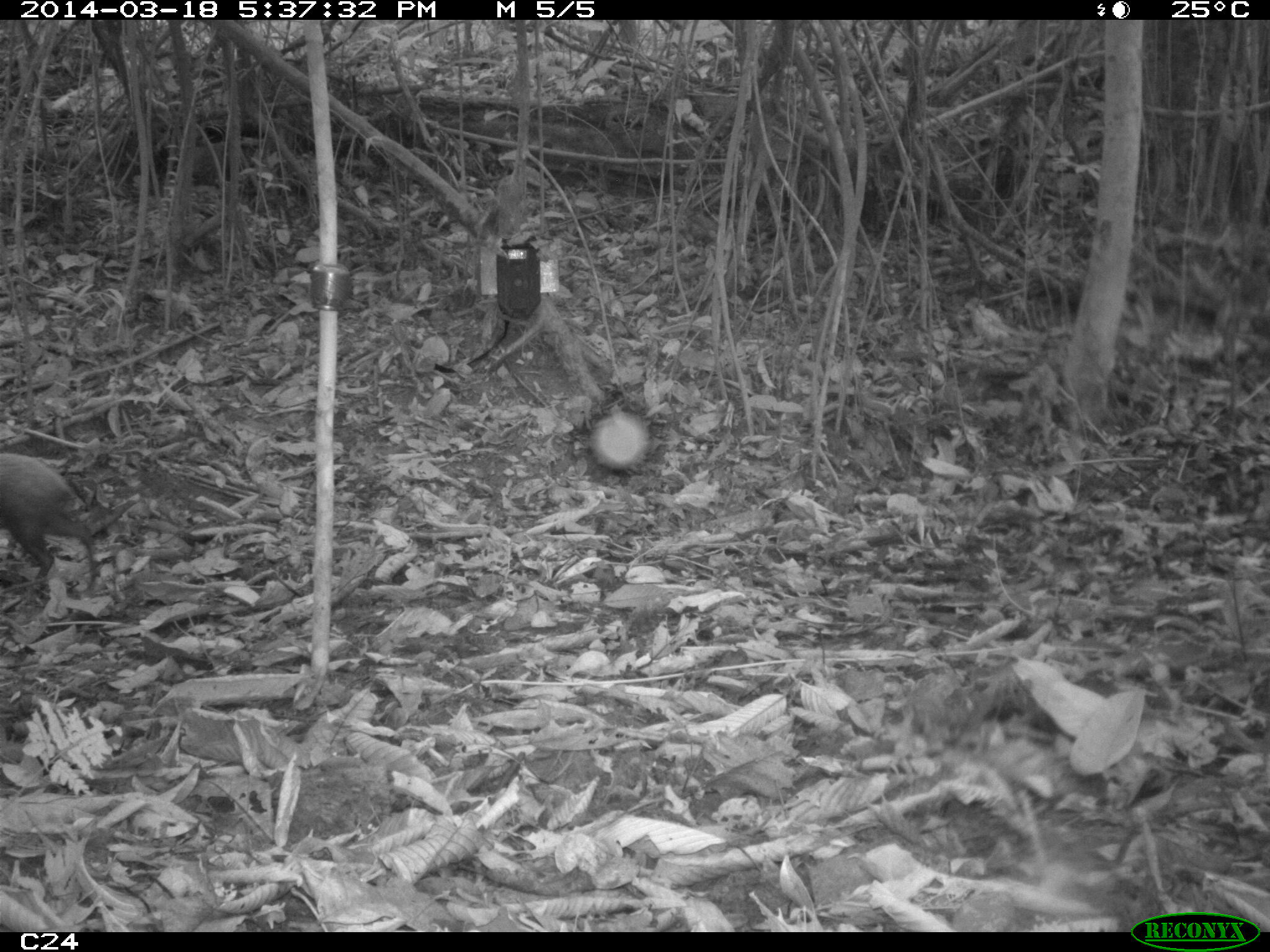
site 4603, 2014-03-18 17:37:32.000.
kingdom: Animalia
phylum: Chordata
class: Mammalia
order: Rodentia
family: Dasyproctidae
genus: Dasyprocta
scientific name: Dasyprocta leporina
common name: red-rumped agouti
Dasyprocta leporina (red-rumped agouti), count 1, age adult.